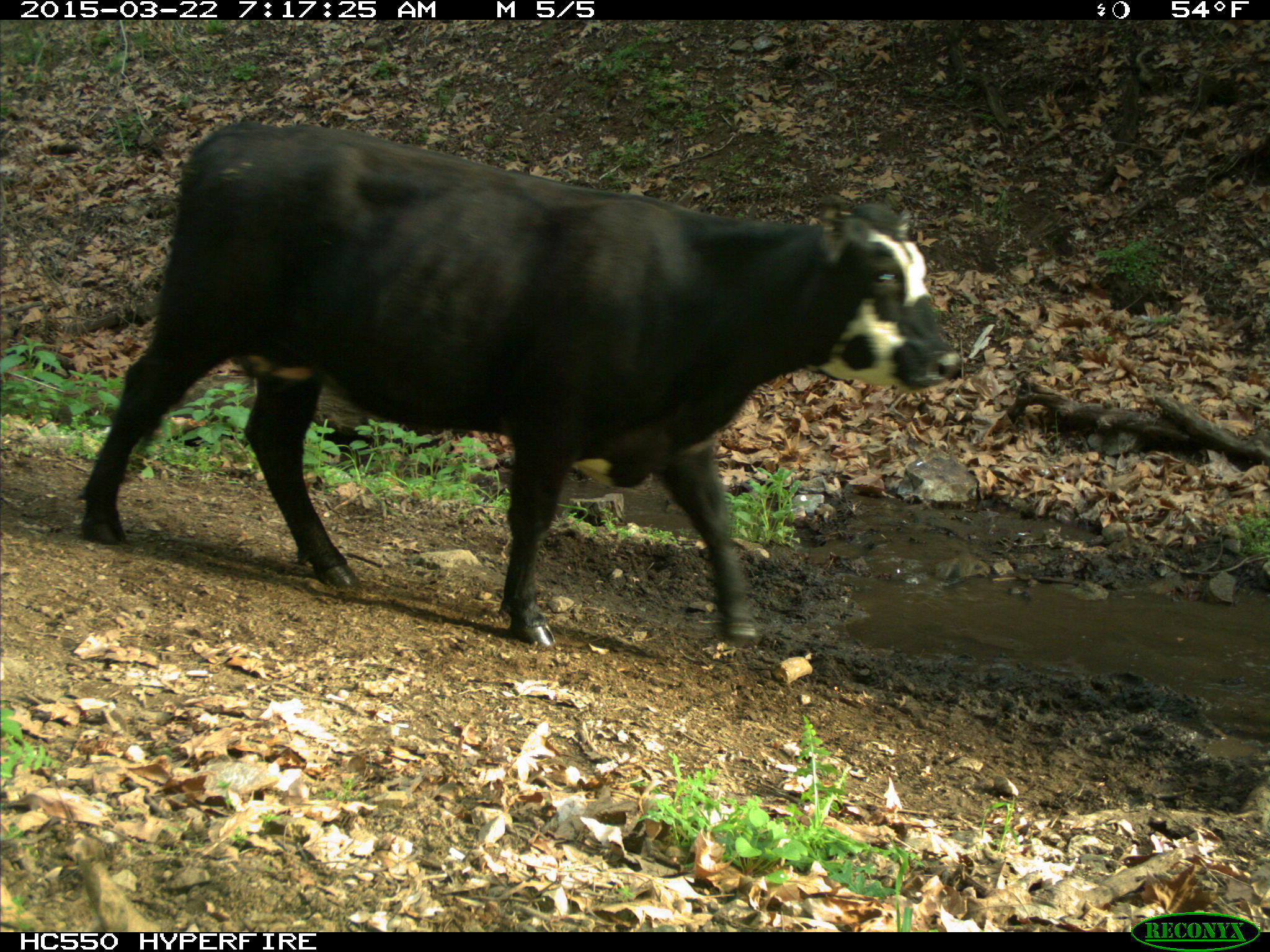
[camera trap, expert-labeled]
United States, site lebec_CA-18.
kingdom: Animalia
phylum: Chordata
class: Mammalia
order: Artiodactyla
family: Bovidae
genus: Bos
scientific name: Bos taurus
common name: domestic cow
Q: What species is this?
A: Bos taurus (domestic cow).